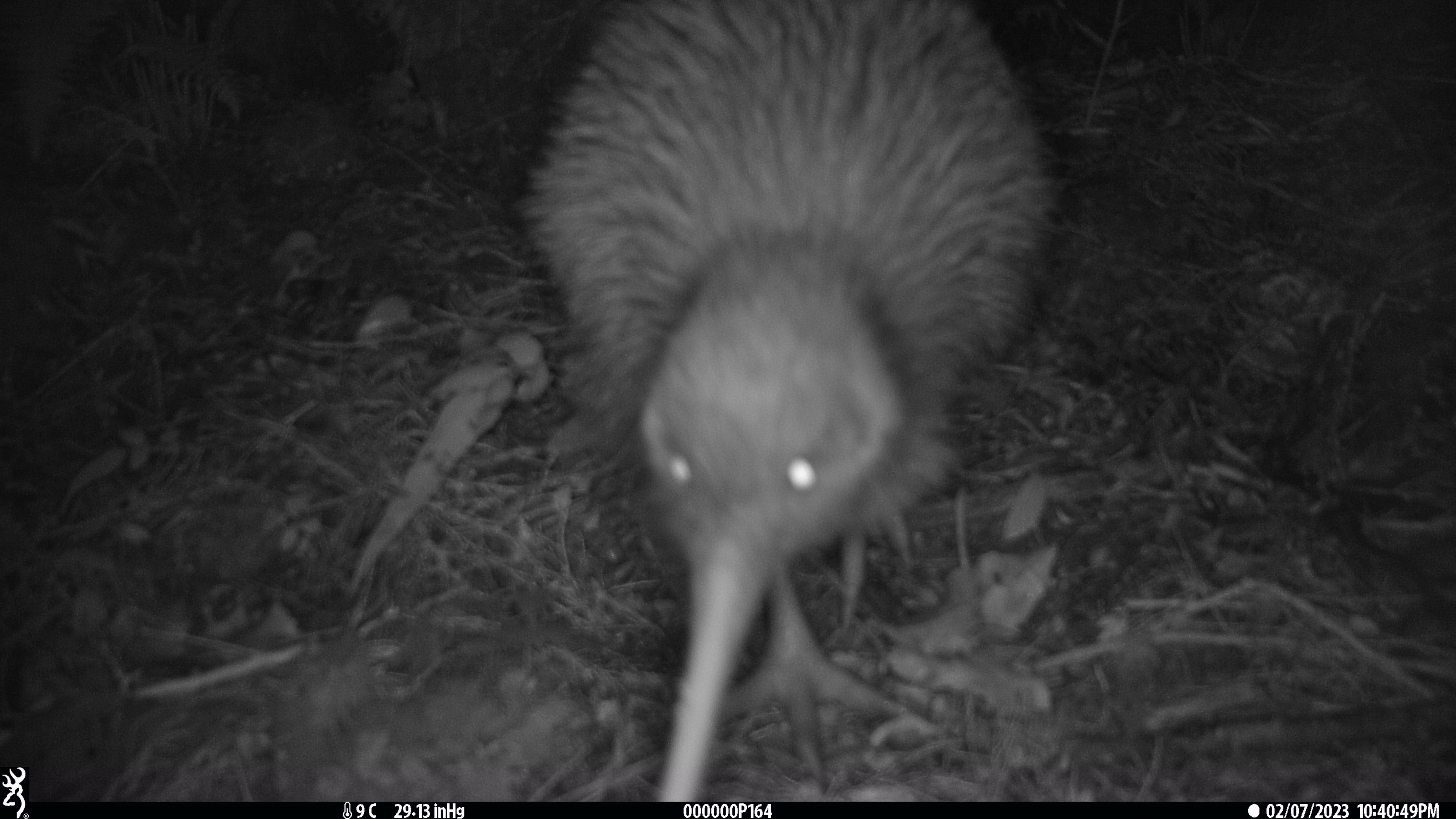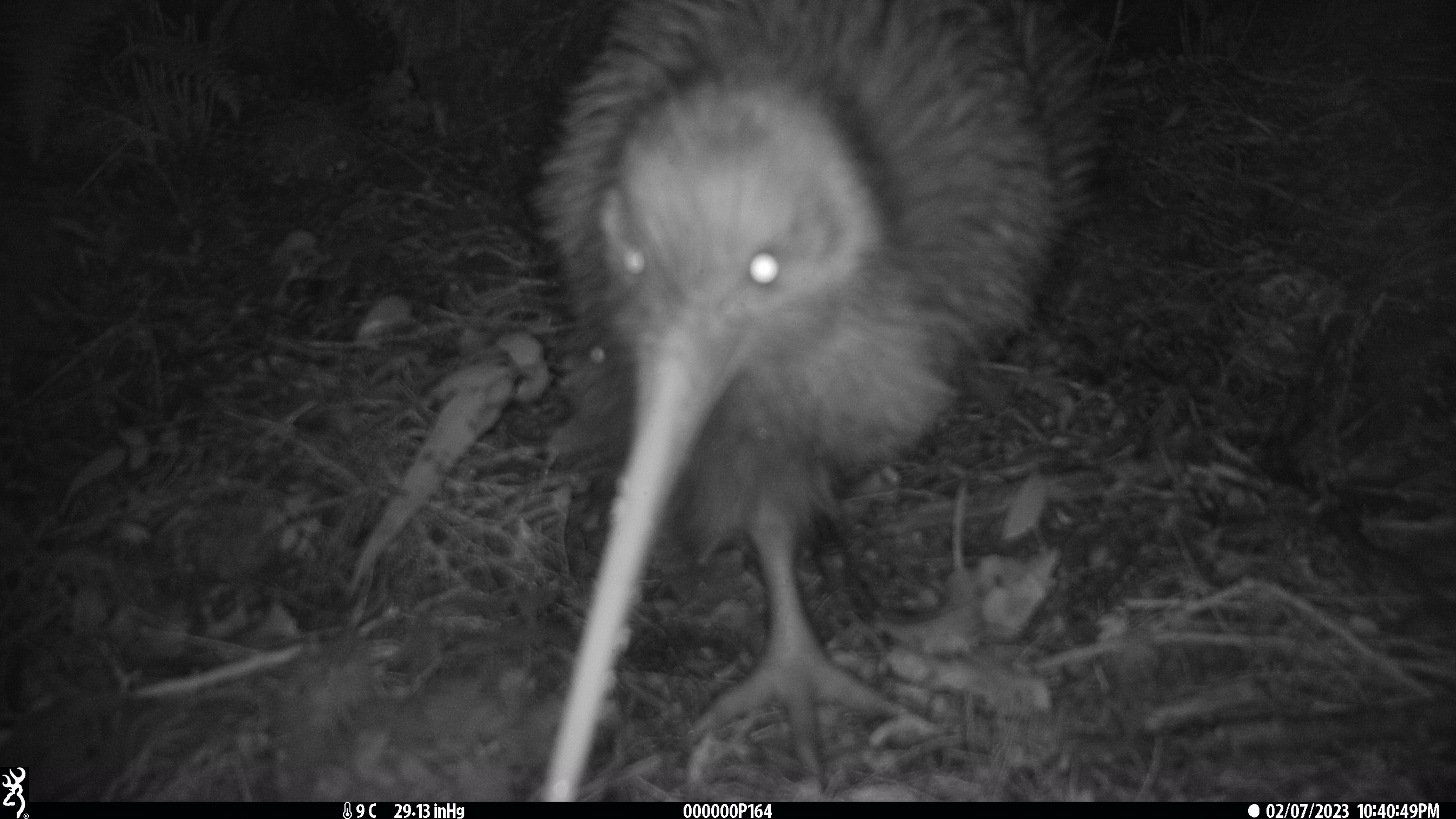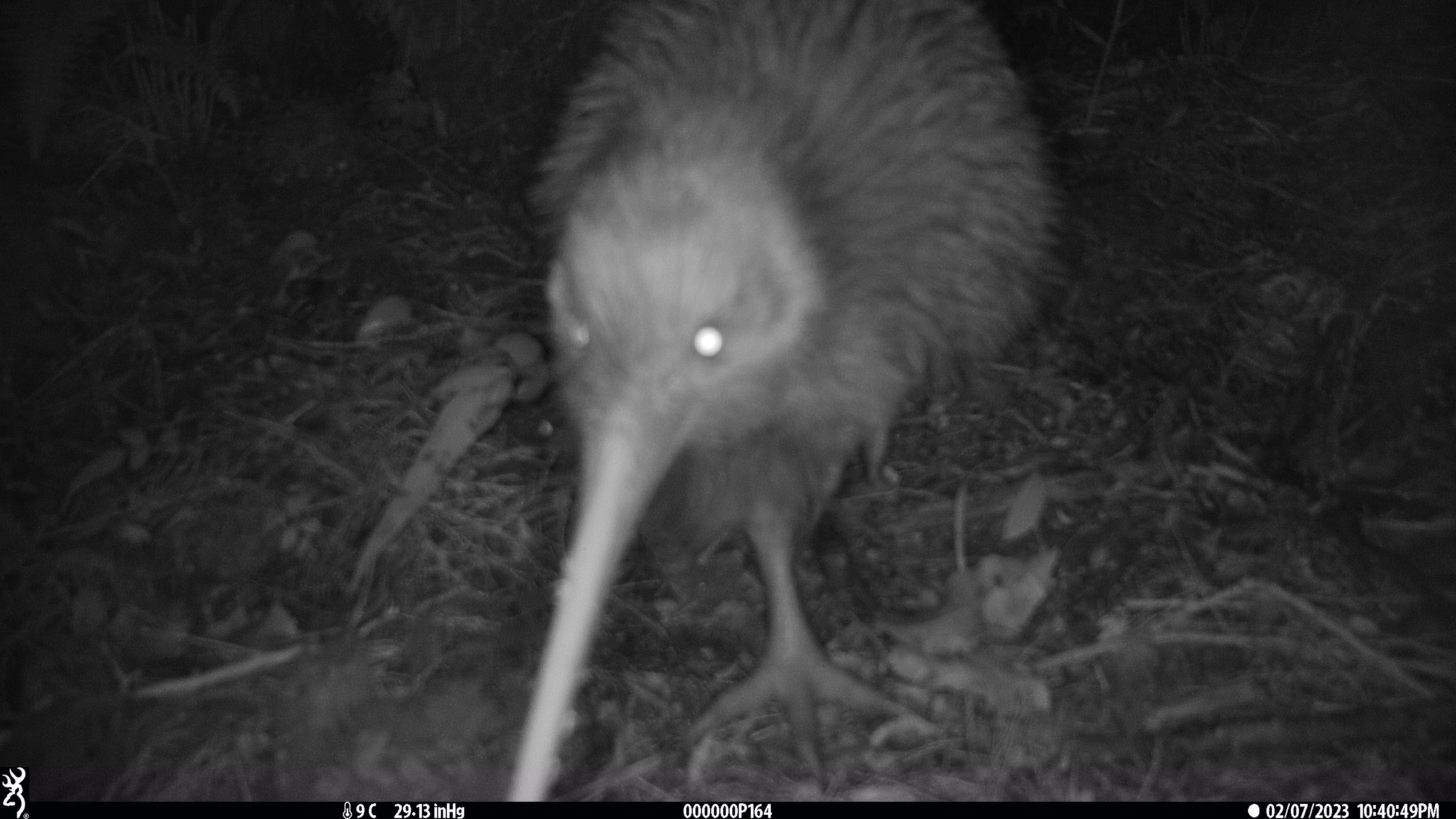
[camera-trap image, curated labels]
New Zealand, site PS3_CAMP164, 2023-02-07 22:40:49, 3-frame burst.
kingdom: Animalia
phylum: Chordata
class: Aves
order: Apterygiformes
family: Apterygidae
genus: Apteryx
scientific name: Apteryx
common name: kiwi